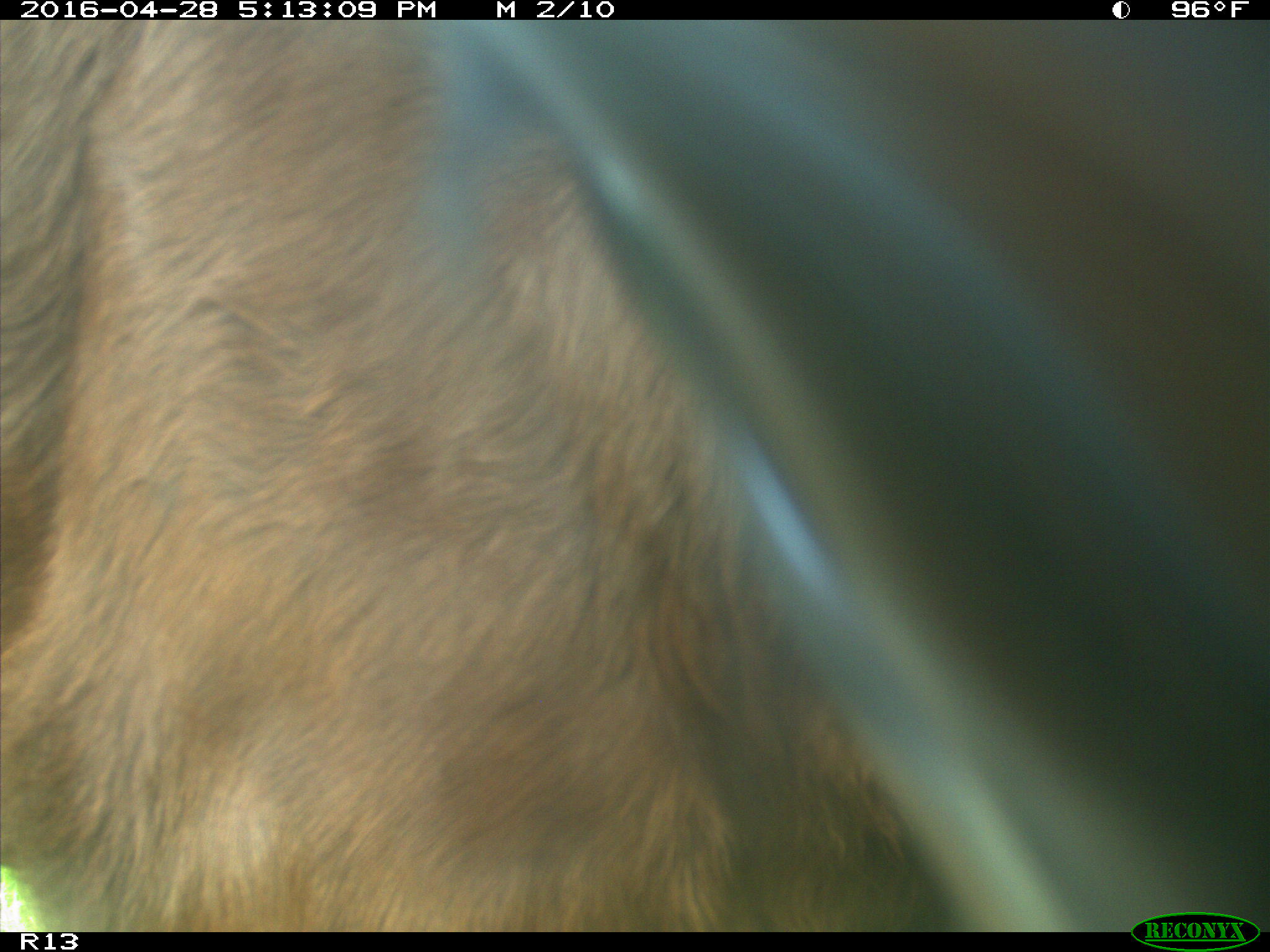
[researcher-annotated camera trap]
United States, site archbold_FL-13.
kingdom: Animalia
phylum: Chordata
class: Mammalia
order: Artiodactyla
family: Bovidae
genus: Bos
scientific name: Bos taurus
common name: domestic cow